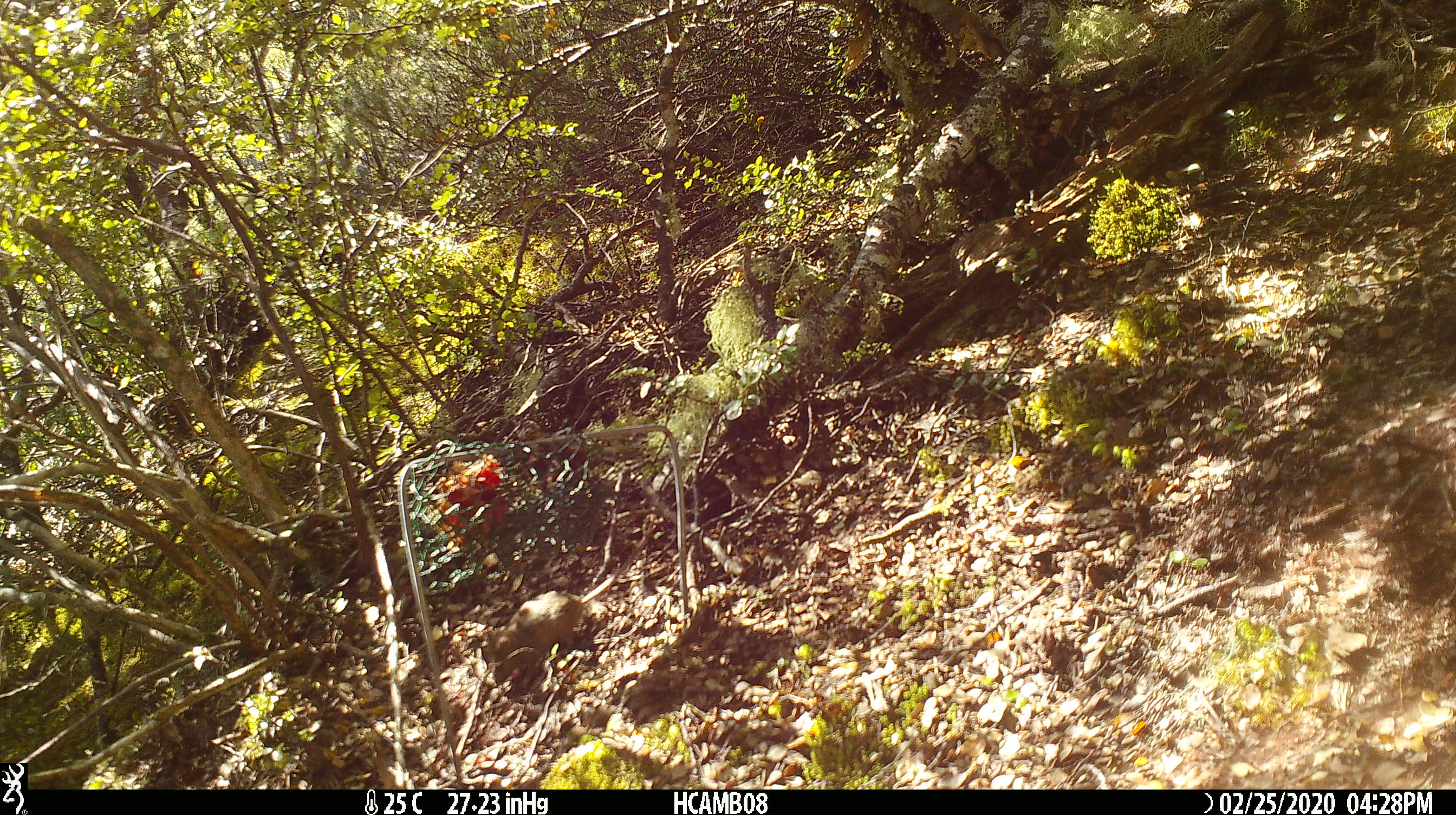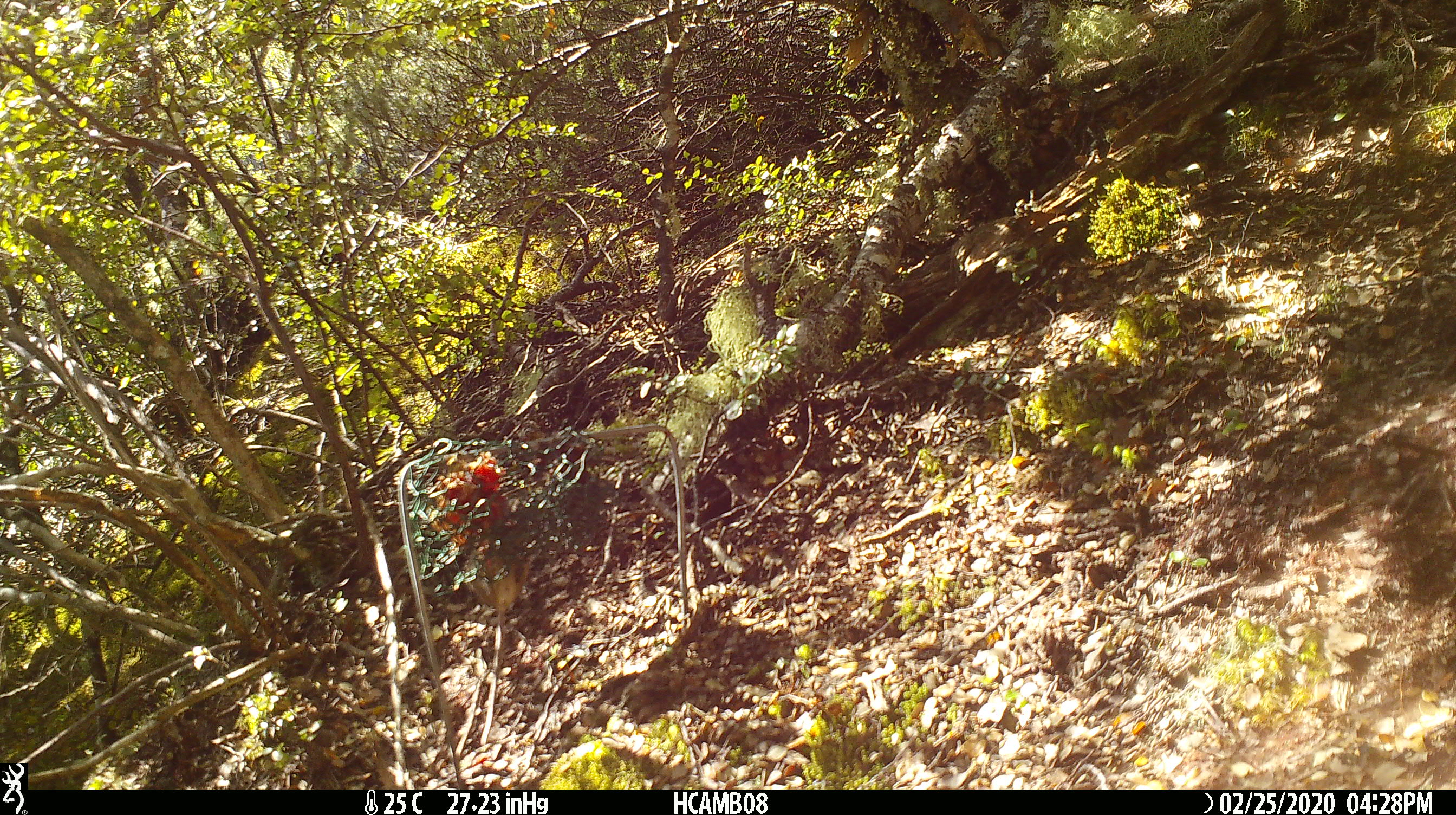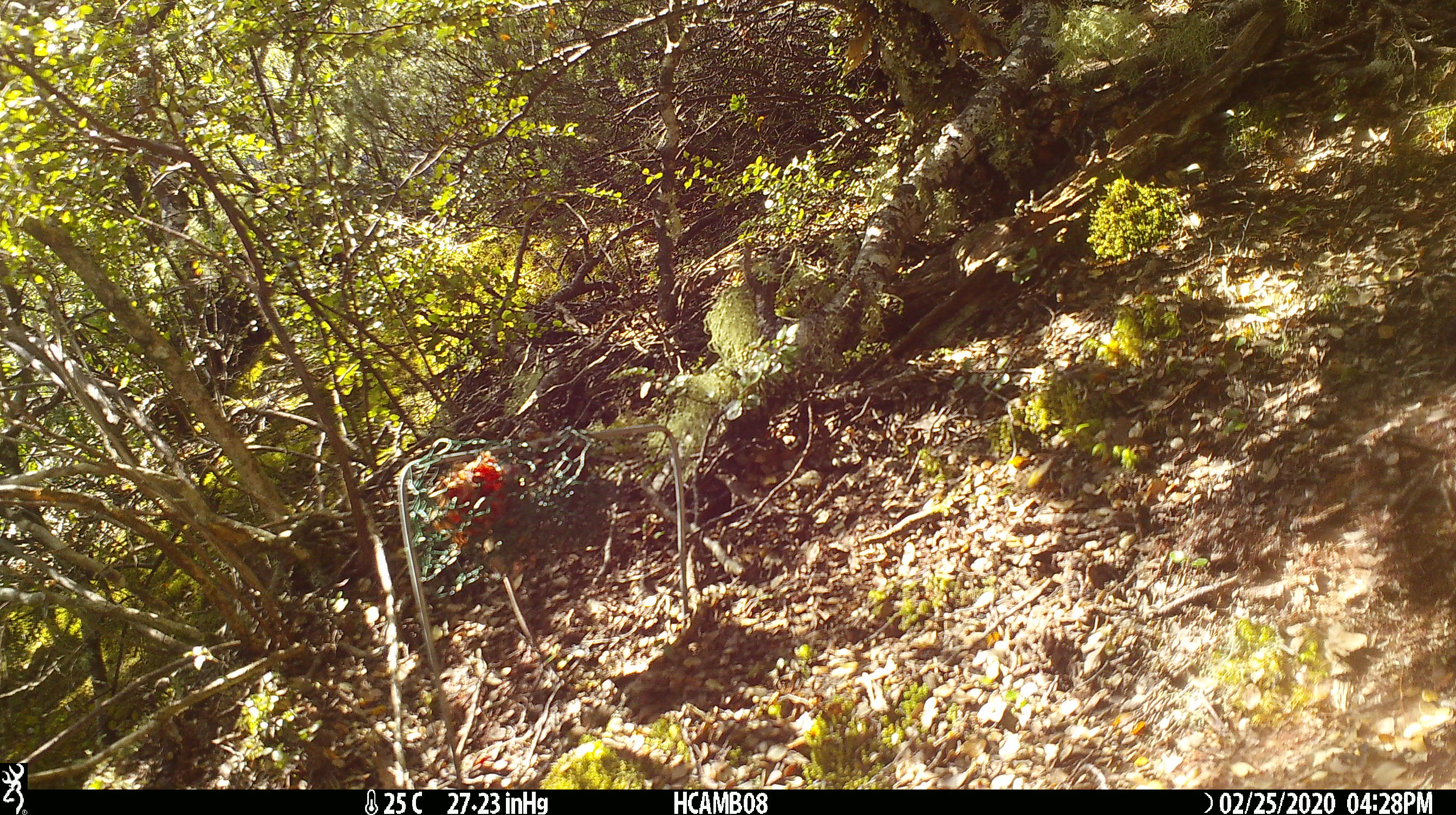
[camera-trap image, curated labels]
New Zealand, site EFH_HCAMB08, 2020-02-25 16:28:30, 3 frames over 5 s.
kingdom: Animalia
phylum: Chordata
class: Mammalia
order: Rodentia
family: Muridae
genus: Mus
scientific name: Mus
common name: mouse